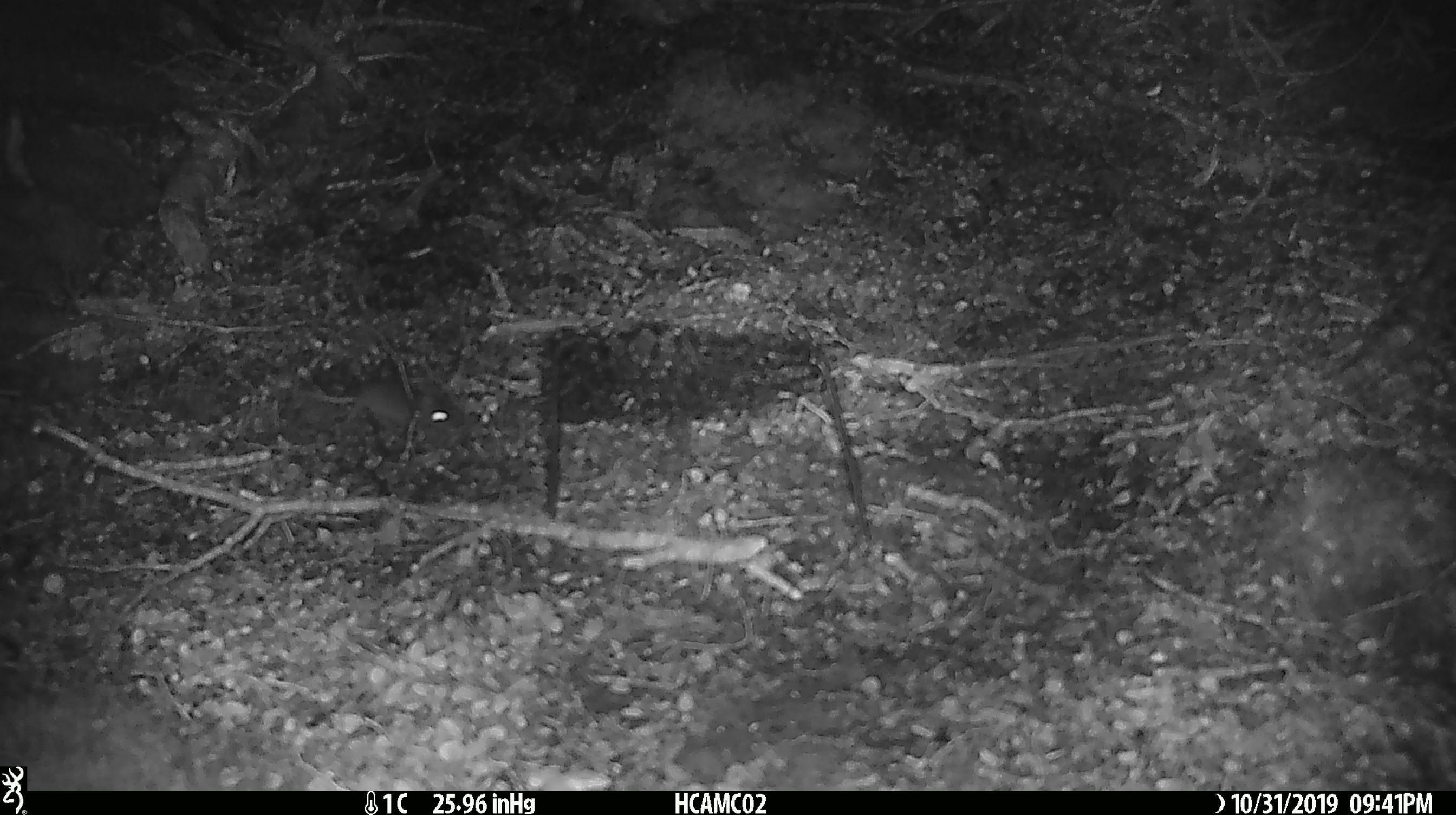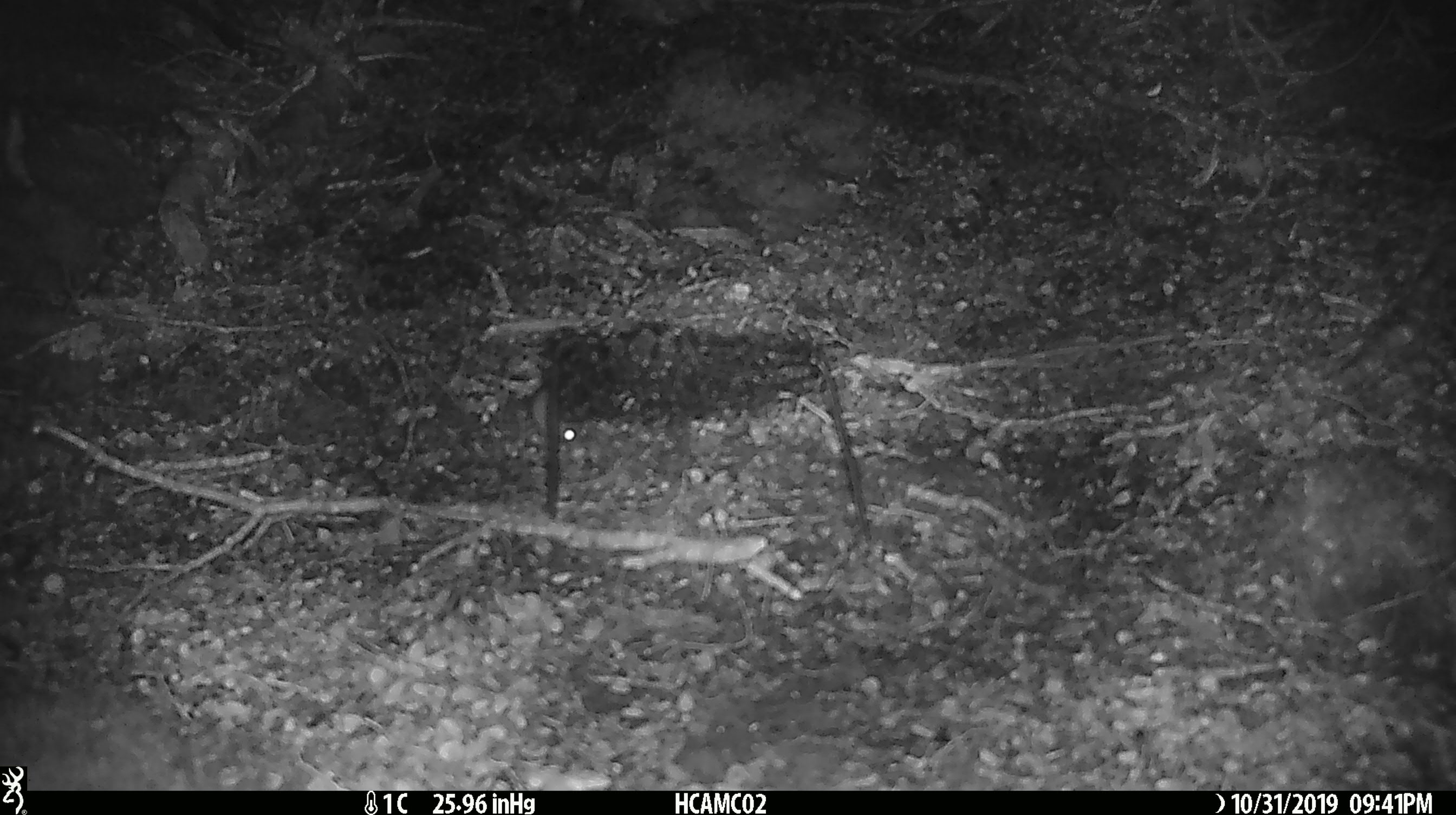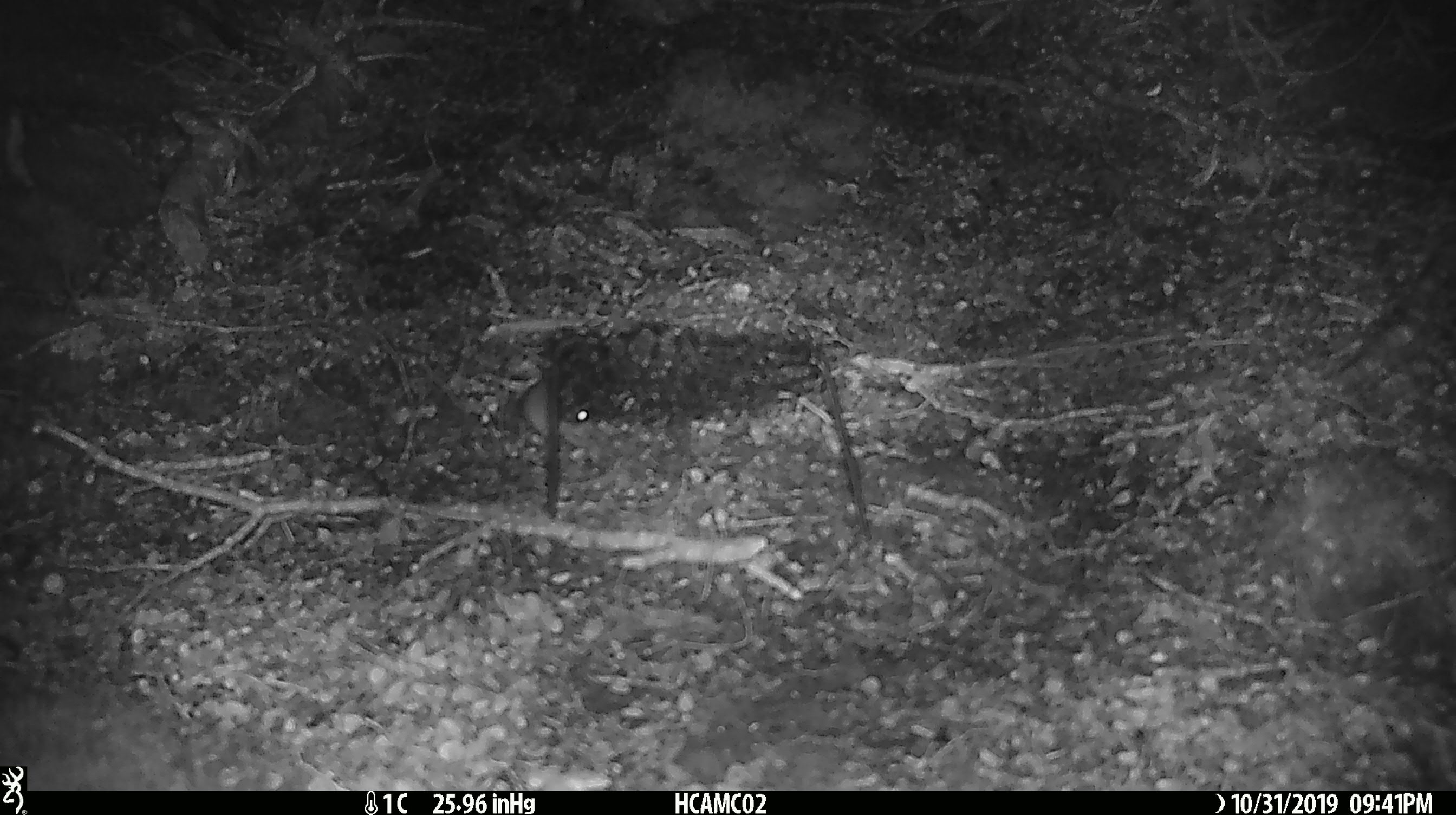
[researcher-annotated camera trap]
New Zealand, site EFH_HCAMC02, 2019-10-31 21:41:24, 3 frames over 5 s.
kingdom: Animalia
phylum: Chordata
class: Mammalia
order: Rodentia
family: Muridae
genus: Mus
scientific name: Mus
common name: mouse